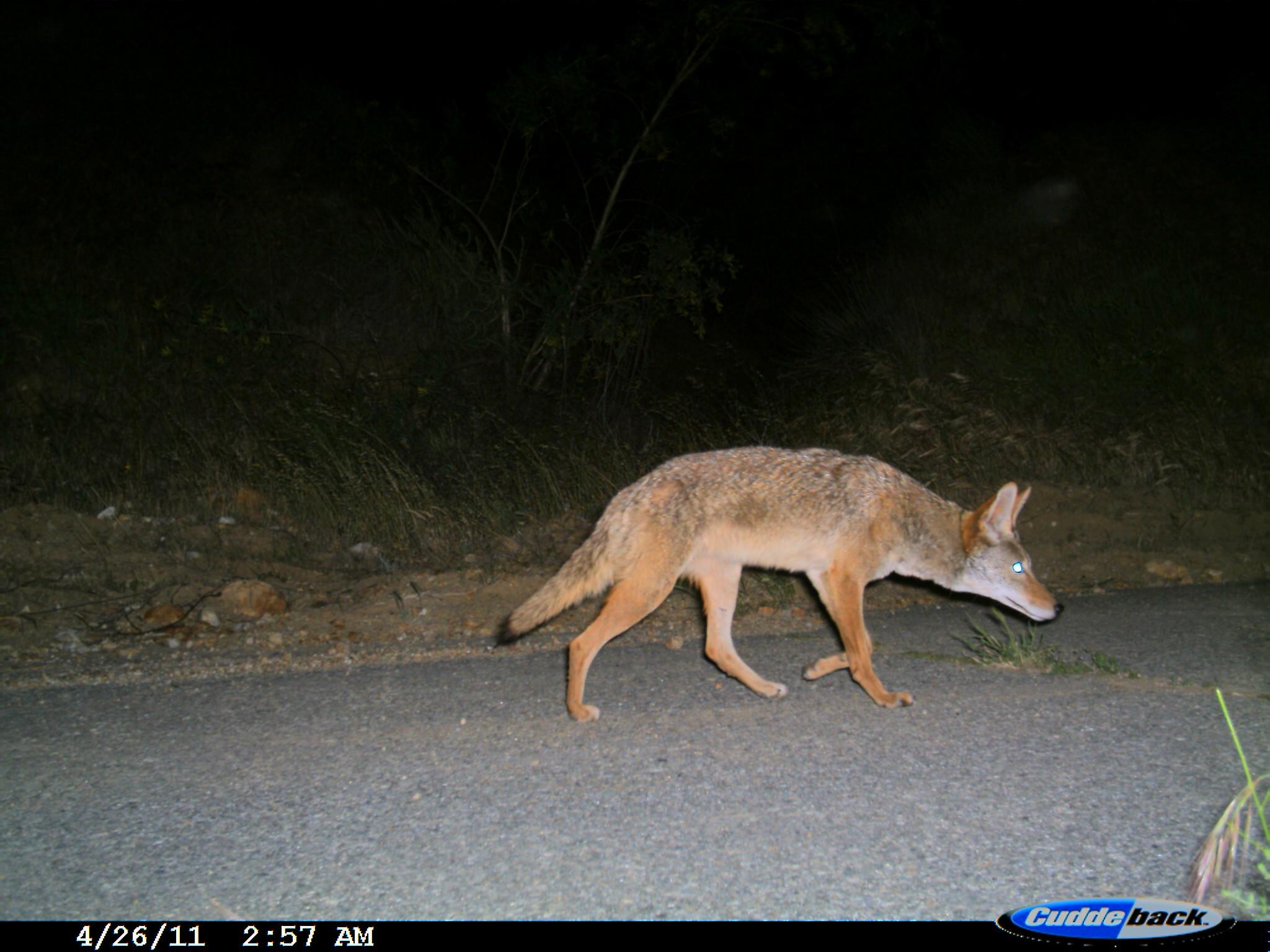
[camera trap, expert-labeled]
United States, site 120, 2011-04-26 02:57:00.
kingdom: Animalia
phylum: Chordata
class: Mammalia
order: Carnivora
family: Canidae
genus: Canis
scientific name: Canis latrans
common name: coyote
Coyote (Canis latrans).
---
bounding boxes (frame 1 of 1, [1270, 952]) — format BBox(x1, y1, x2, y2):
coyote: BBox(492, 441, 1064, 731)